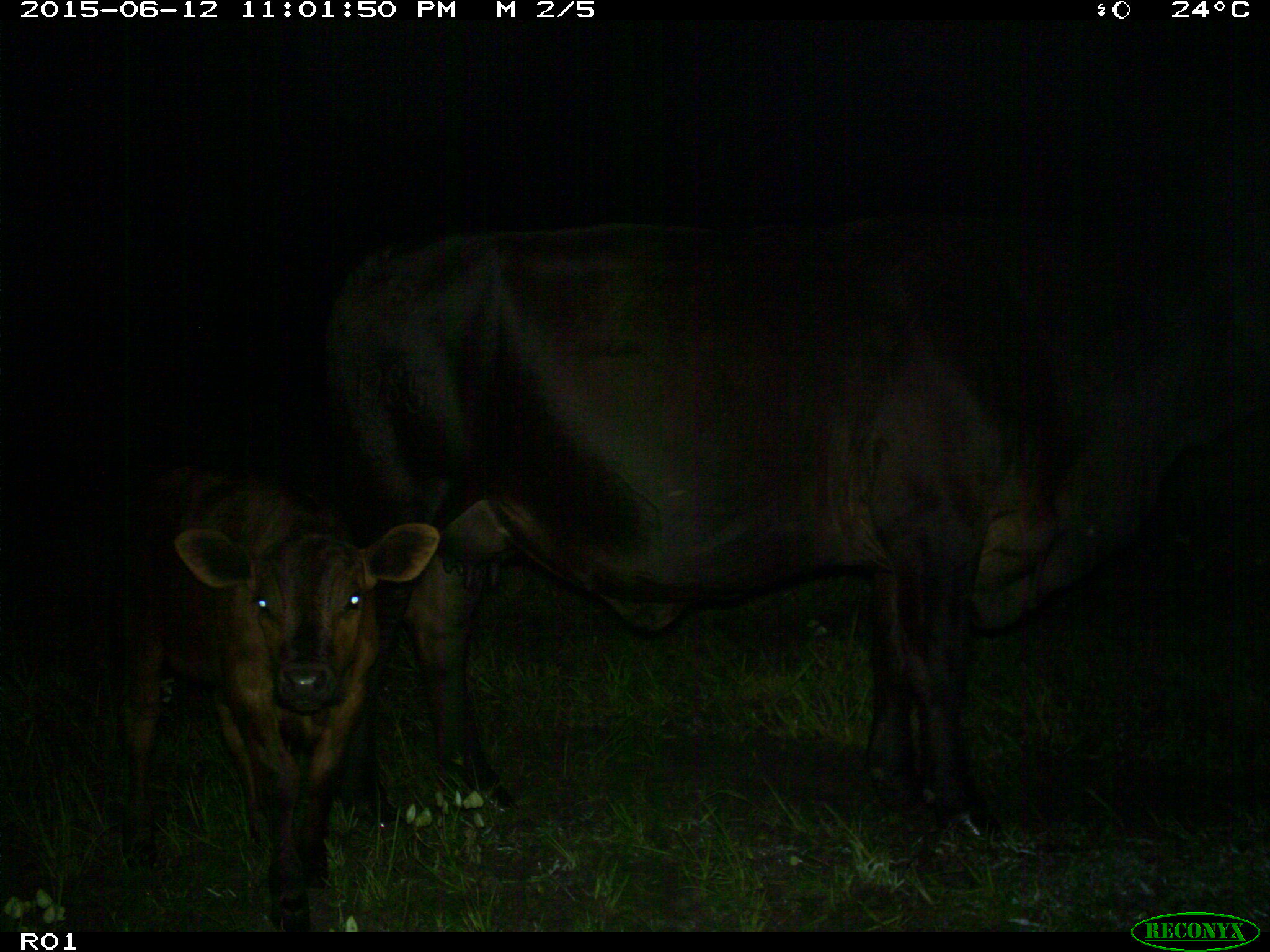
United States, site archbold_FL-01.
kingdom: Animalia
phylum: Chordata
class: Mammalia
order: Artiodactyla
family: Bovidae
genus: Bos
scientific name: Bos taurus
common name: domestic cow